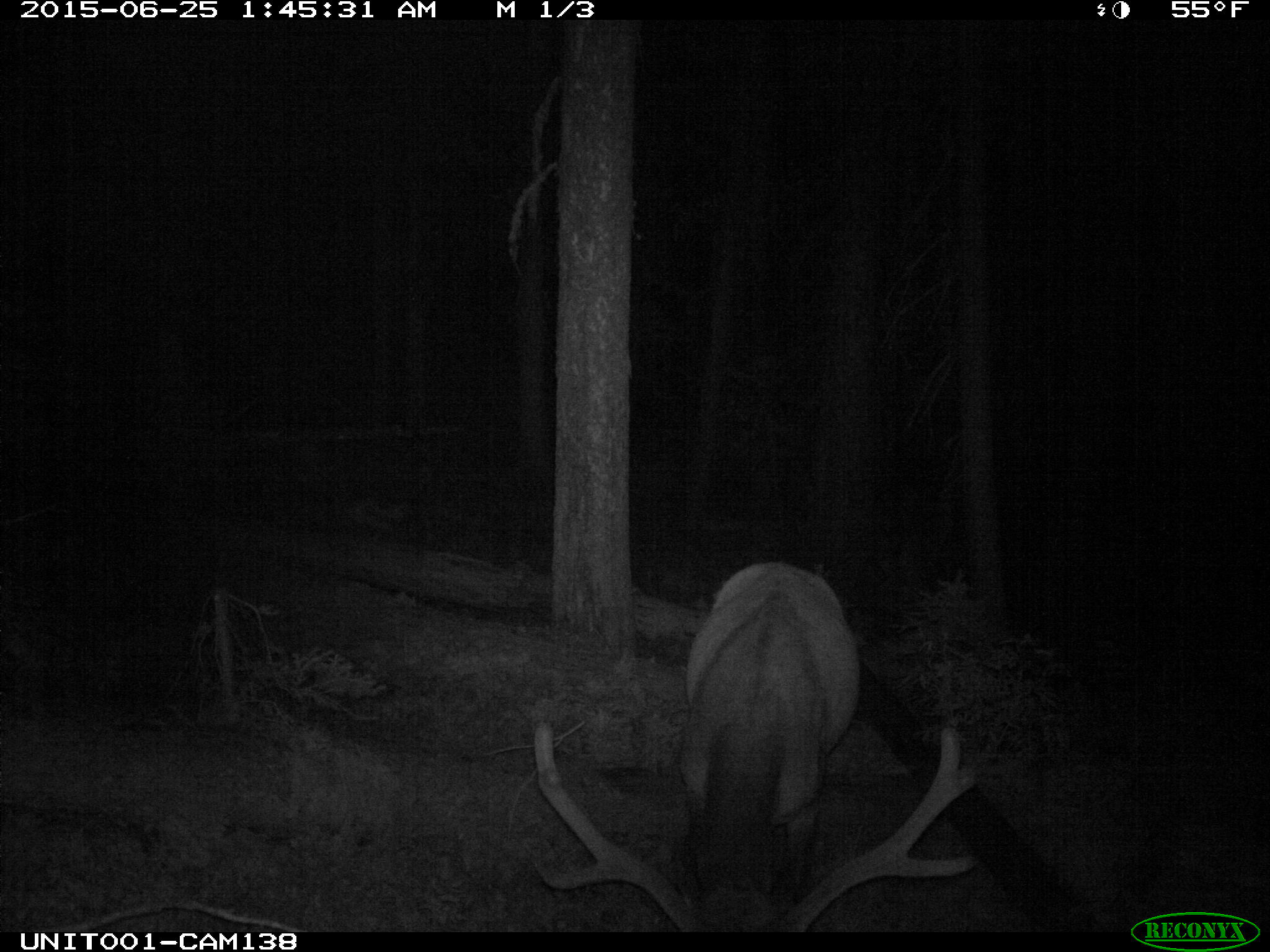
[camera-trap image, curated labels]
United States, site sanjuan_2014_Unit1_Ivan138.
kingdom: Animalia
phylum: Chordata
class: Mammalia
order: Artiodactyla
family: Cervidae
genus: Cervus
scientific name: Cervus elaphus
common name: red deer